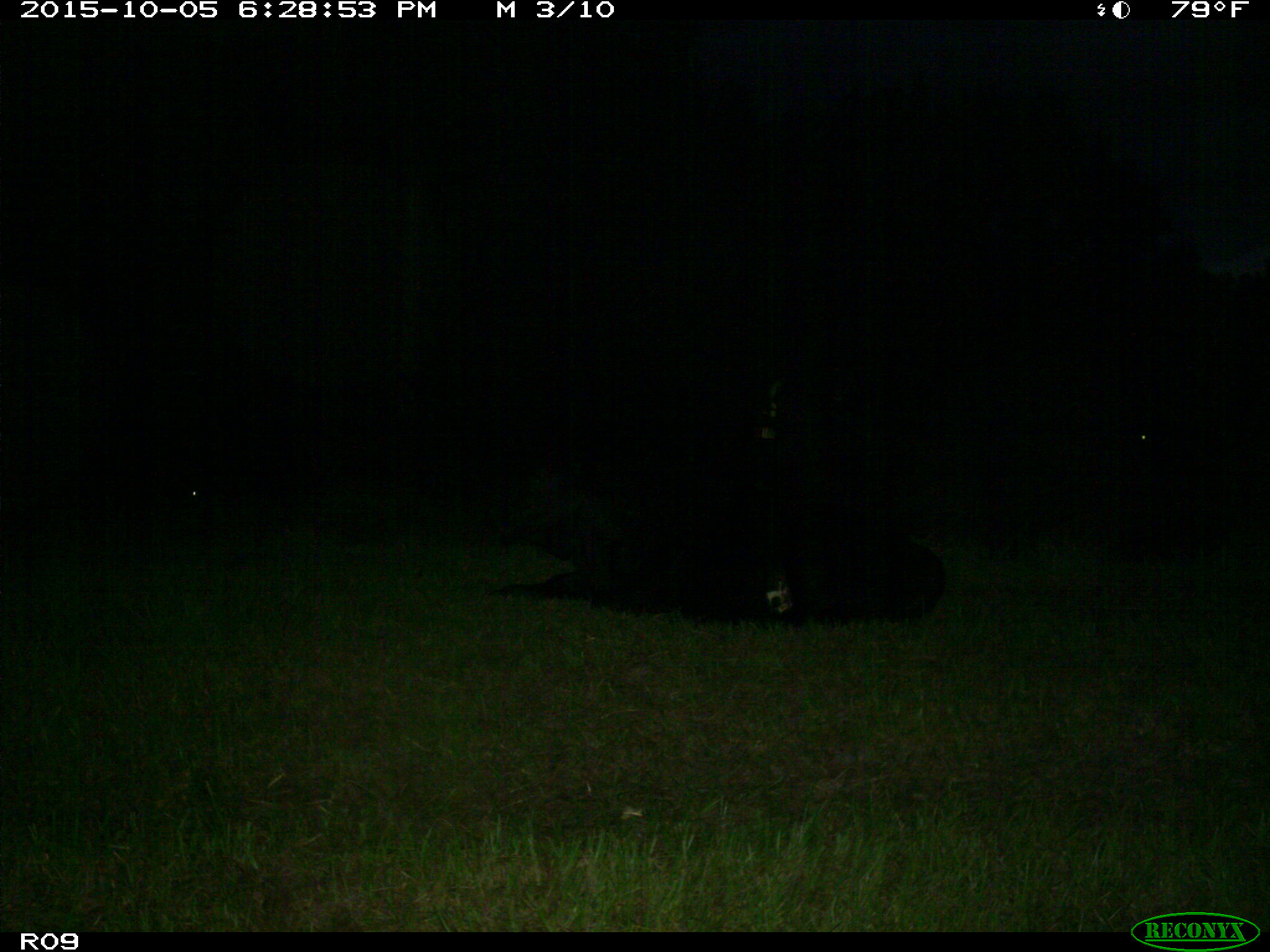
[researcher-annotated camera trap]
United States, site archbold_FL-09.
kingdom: Animalia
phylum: Chordata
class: Mammalia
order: Artiodactyla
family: Bovidae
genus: Bos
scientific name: Bos taurus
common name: domestic cow